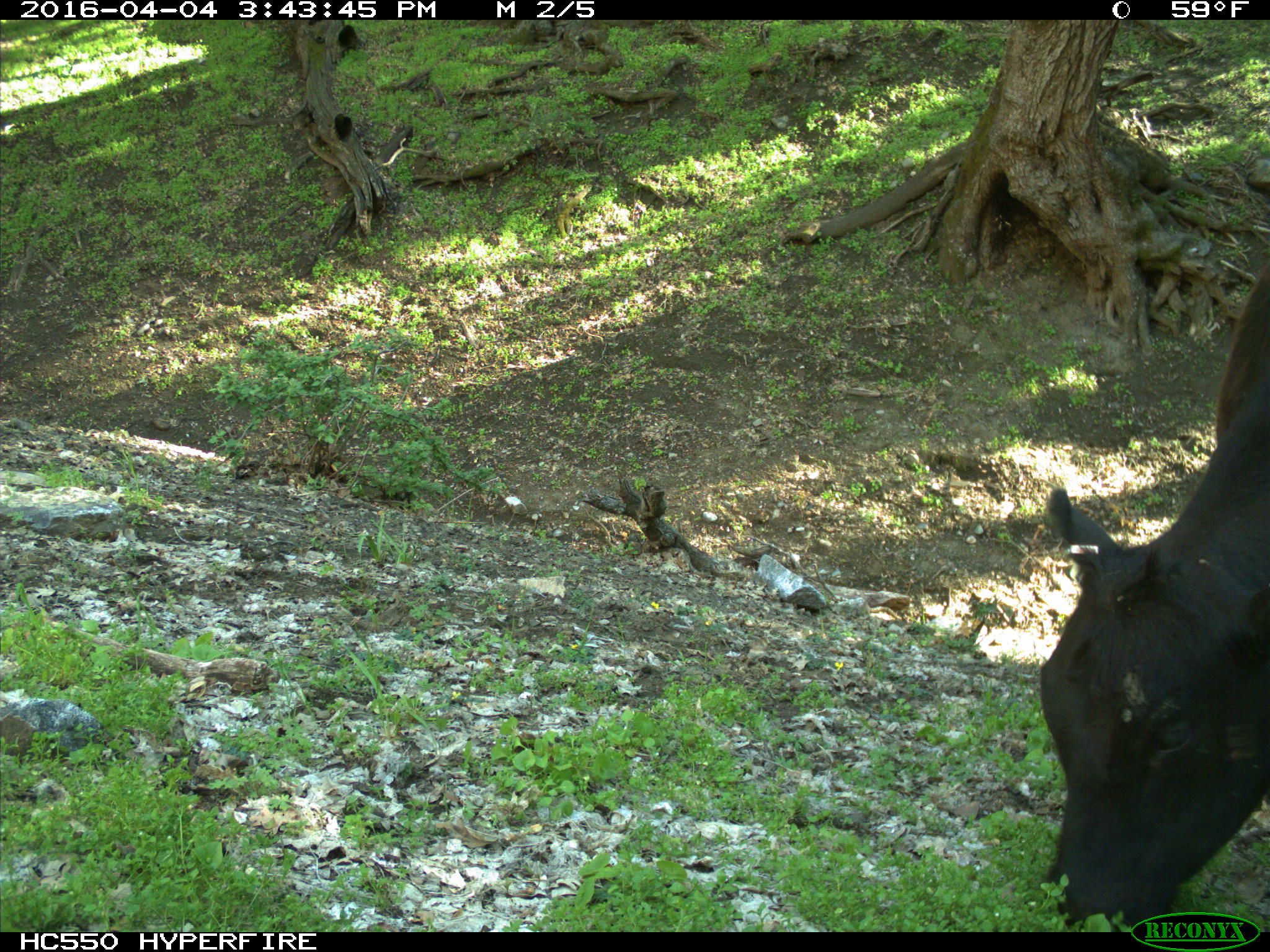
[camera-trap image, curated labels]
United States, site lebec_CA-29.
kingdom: Animalia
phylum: Chordata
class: Mammalia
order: Artiodactyla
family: Bovidae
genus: Bos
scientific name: Bos taurus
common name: domestic cow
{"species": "Bos taurus (domestic cow)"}